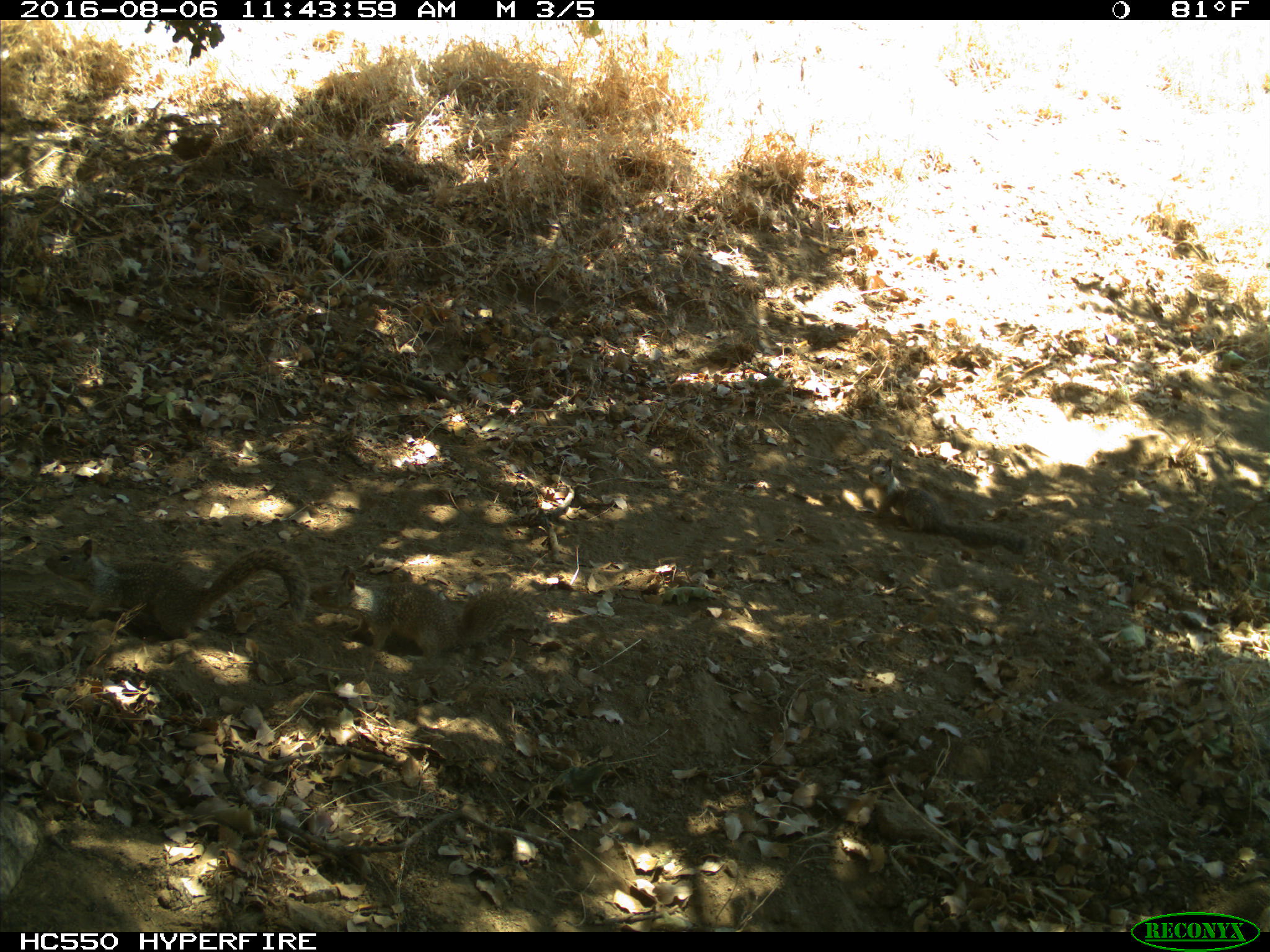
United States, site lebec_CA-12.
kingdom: Animalia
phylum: Chordata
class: Mammalia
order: Rodentia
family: Sciuridae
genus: Otospermophilus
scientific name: Otospermophilus beecheyi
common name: california ground squirrel